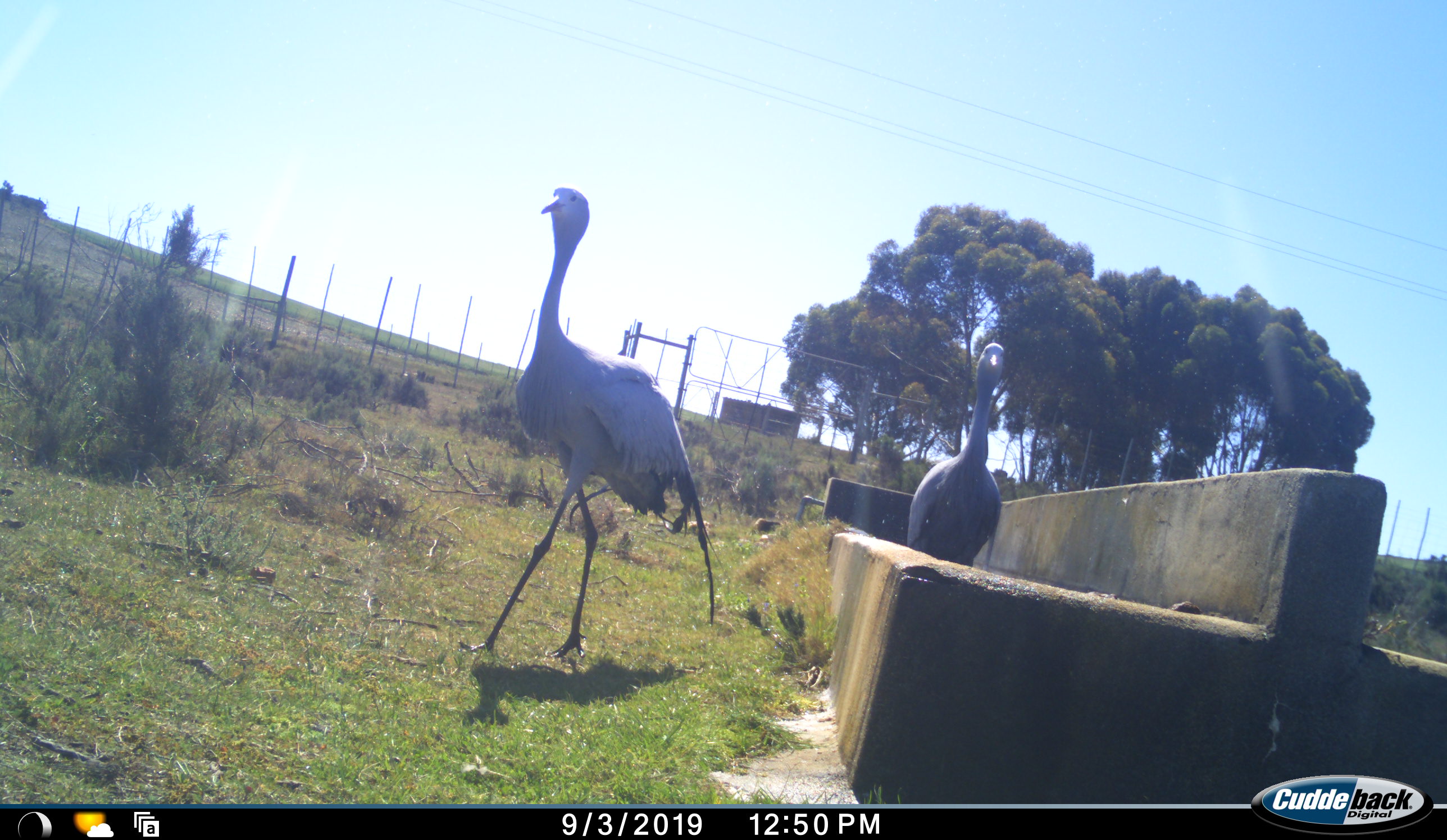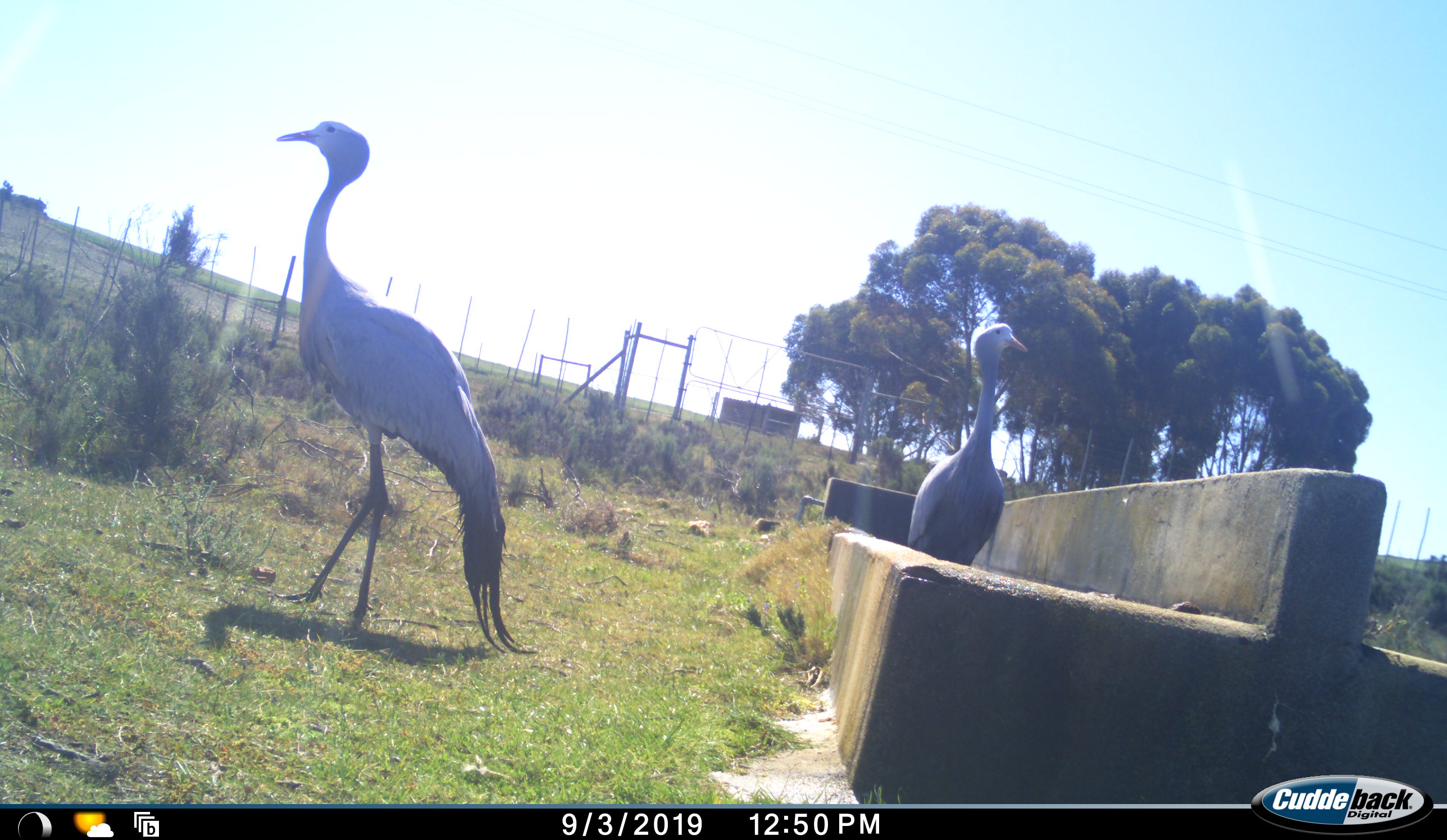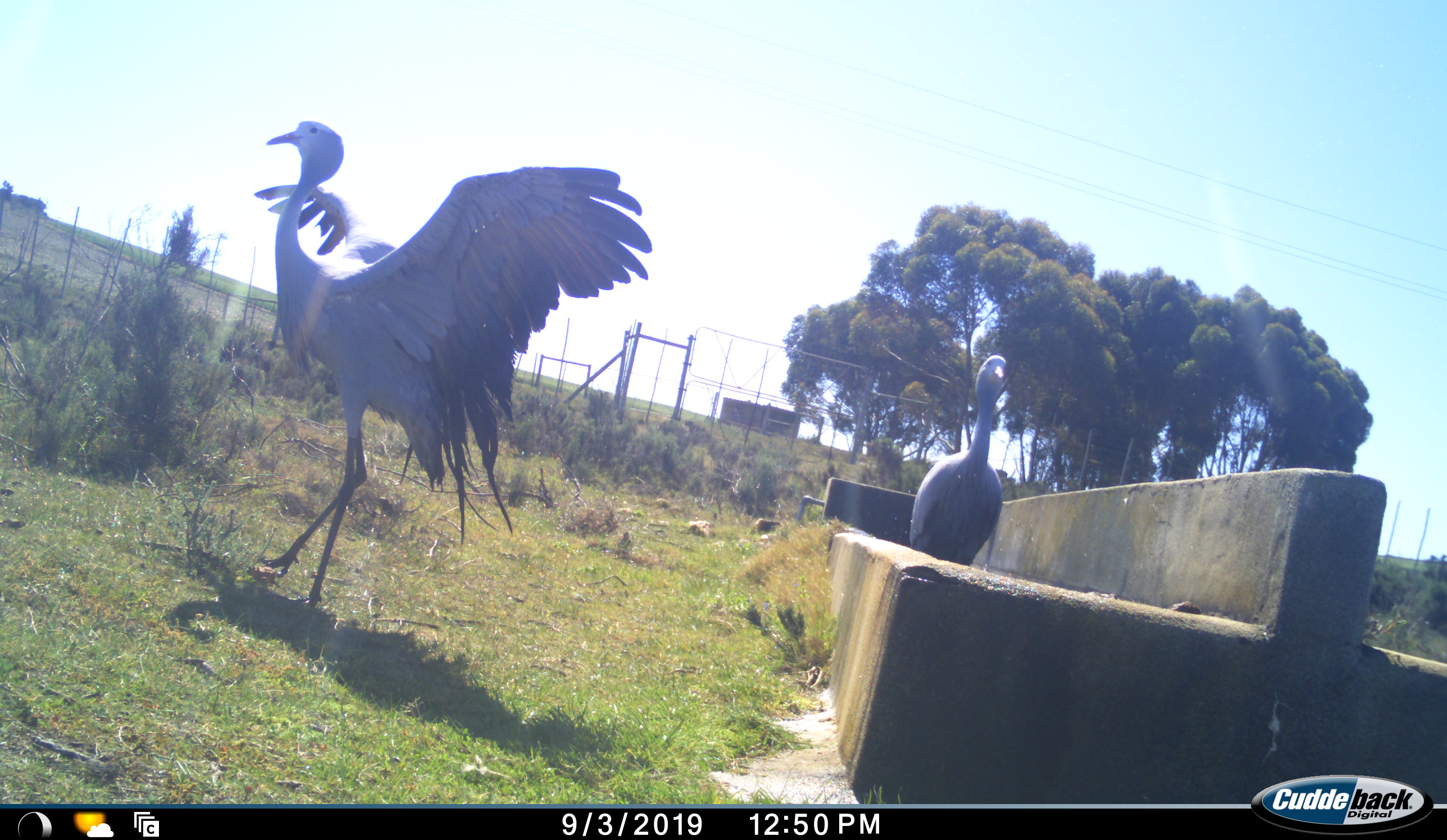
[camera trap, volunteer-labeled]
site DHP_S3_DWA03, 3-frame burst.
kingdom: Animalia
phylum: Chordata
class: Aves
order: Gruiformes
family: Gruidae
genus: Anthropoides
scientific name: Anthropoides paradiseus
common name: blue crane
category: craneblue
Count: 2.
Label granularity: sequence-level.